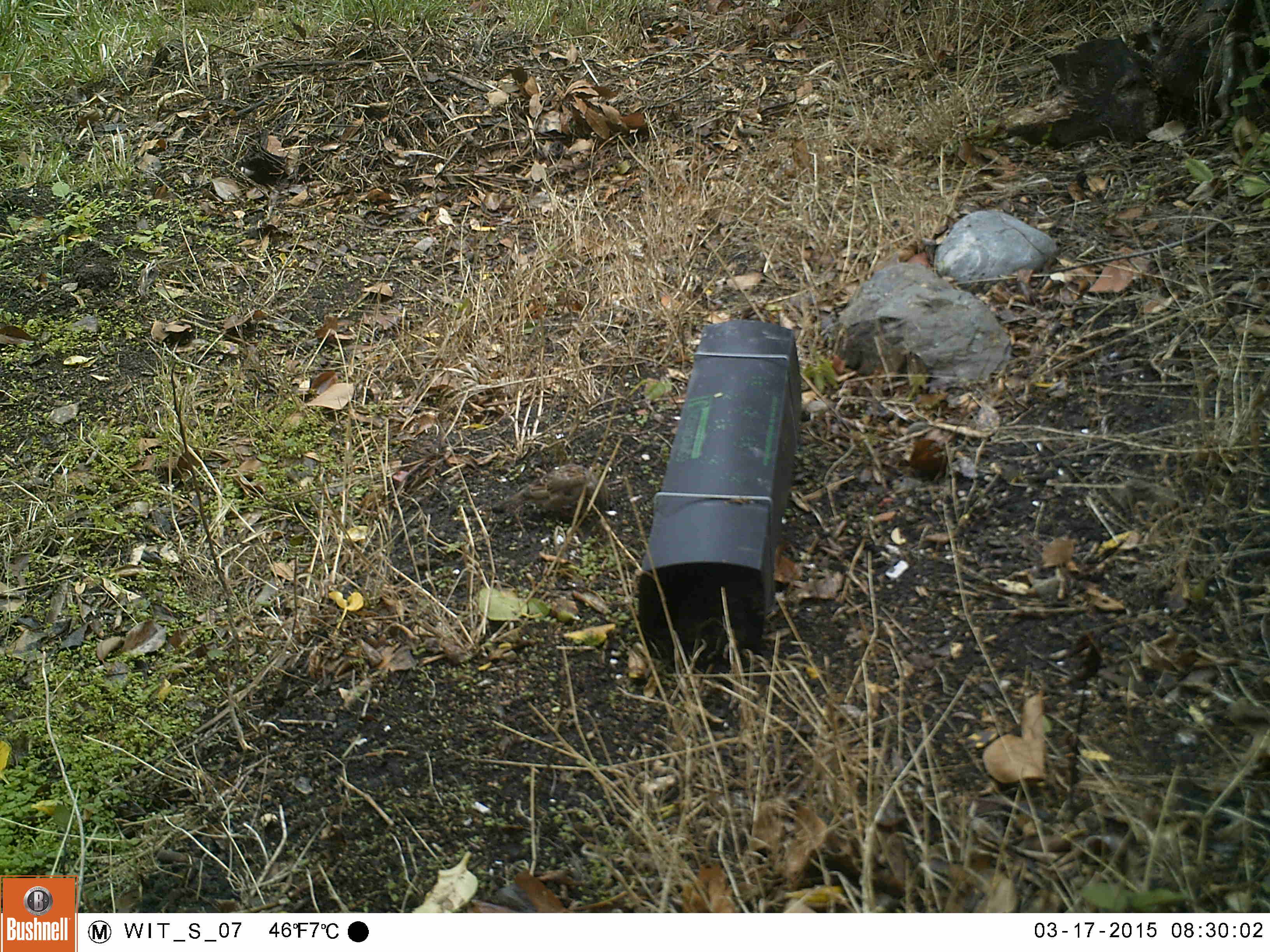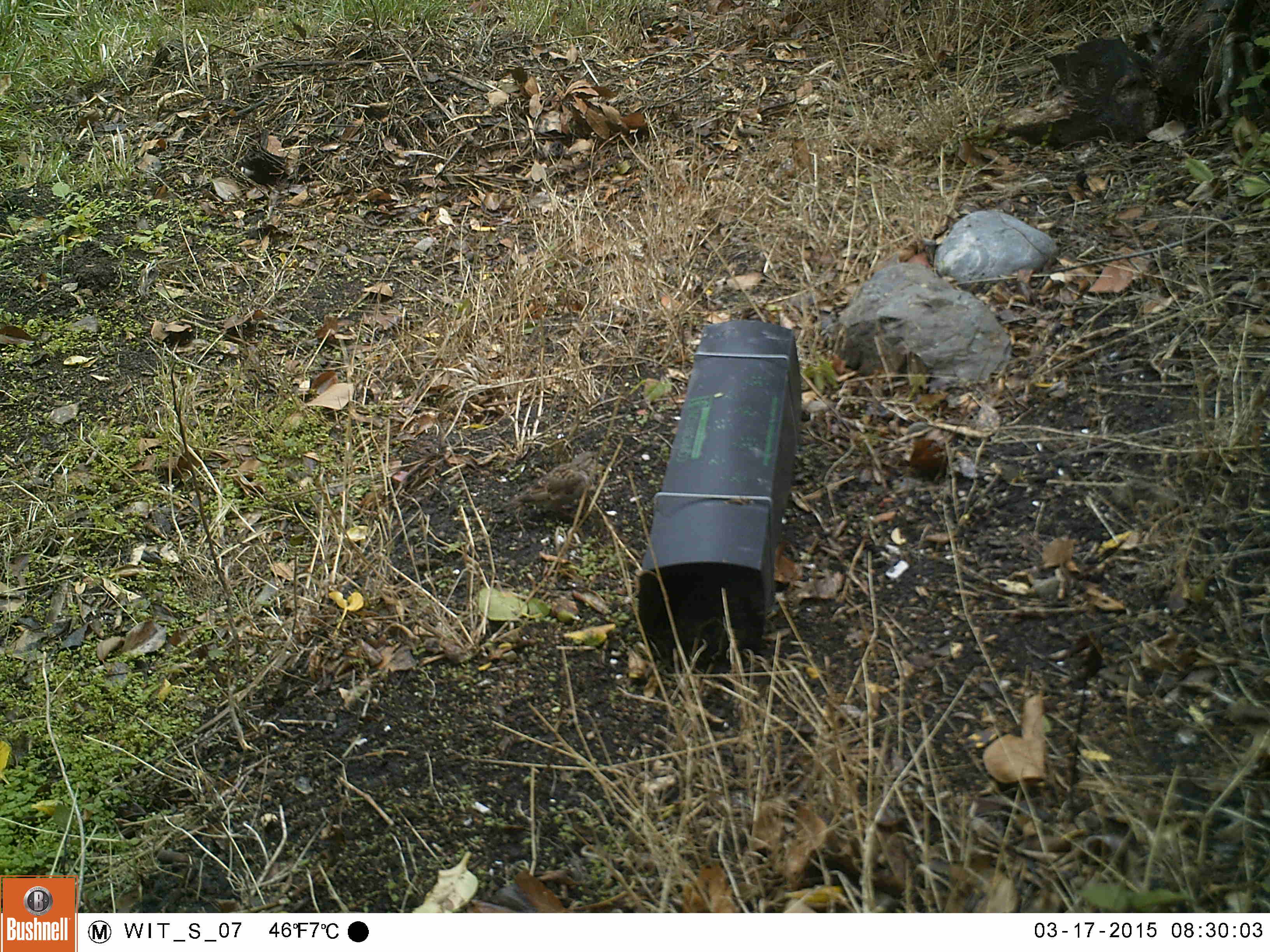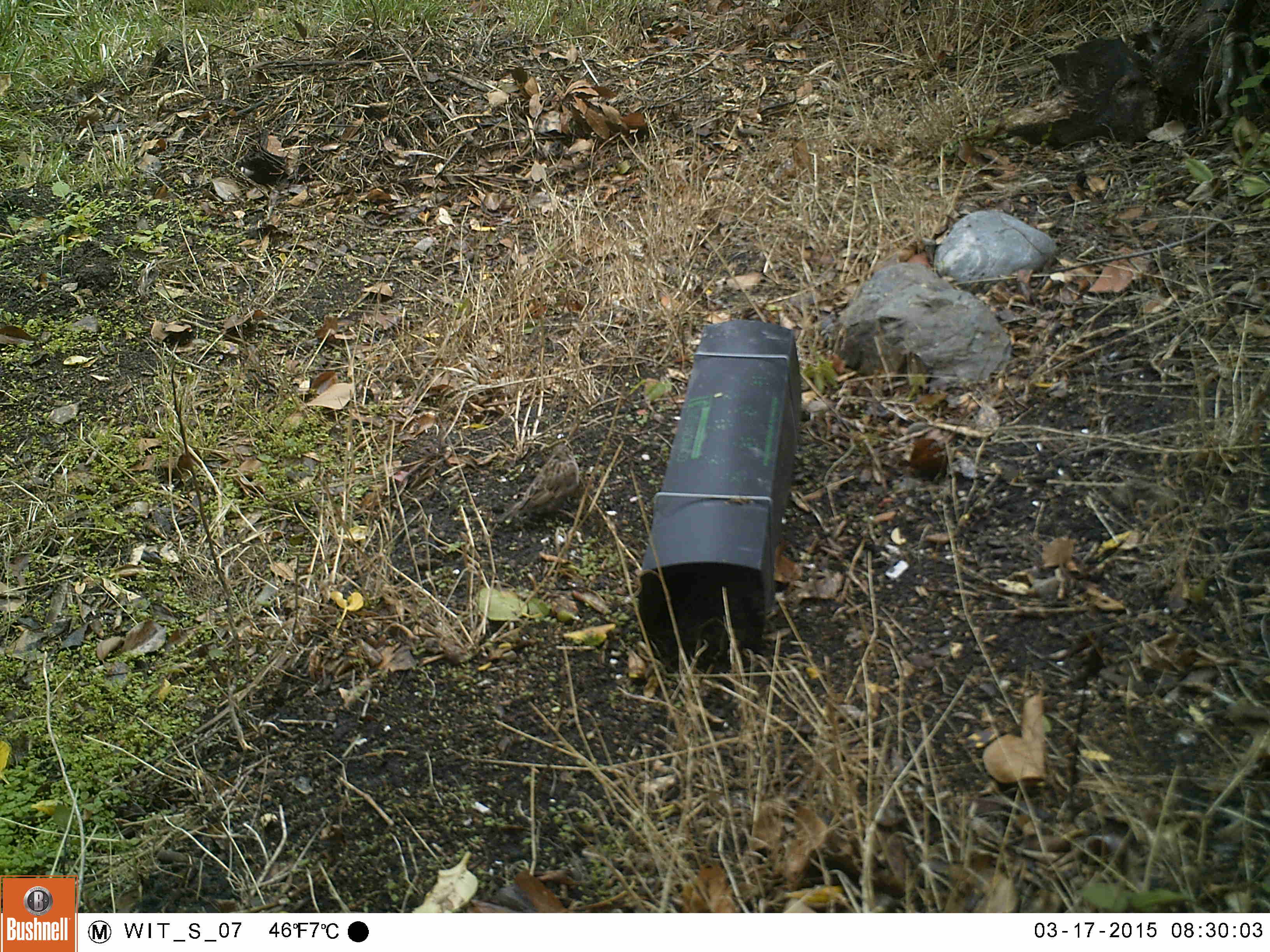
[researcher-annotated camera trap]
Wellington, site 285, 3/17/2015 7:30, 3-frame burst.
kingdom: Animalia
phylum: Chordata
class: Aves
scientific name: Aves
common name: bird